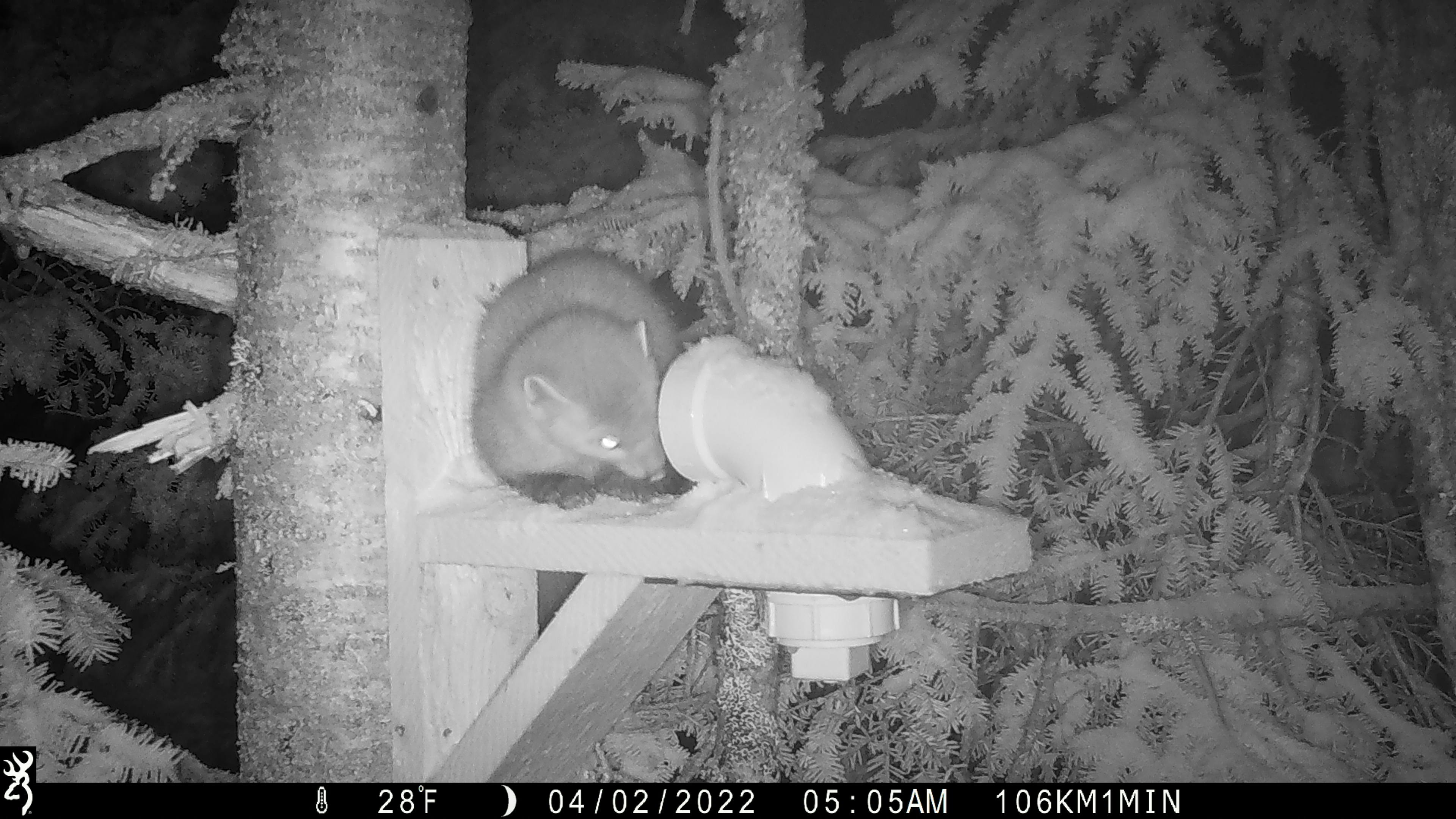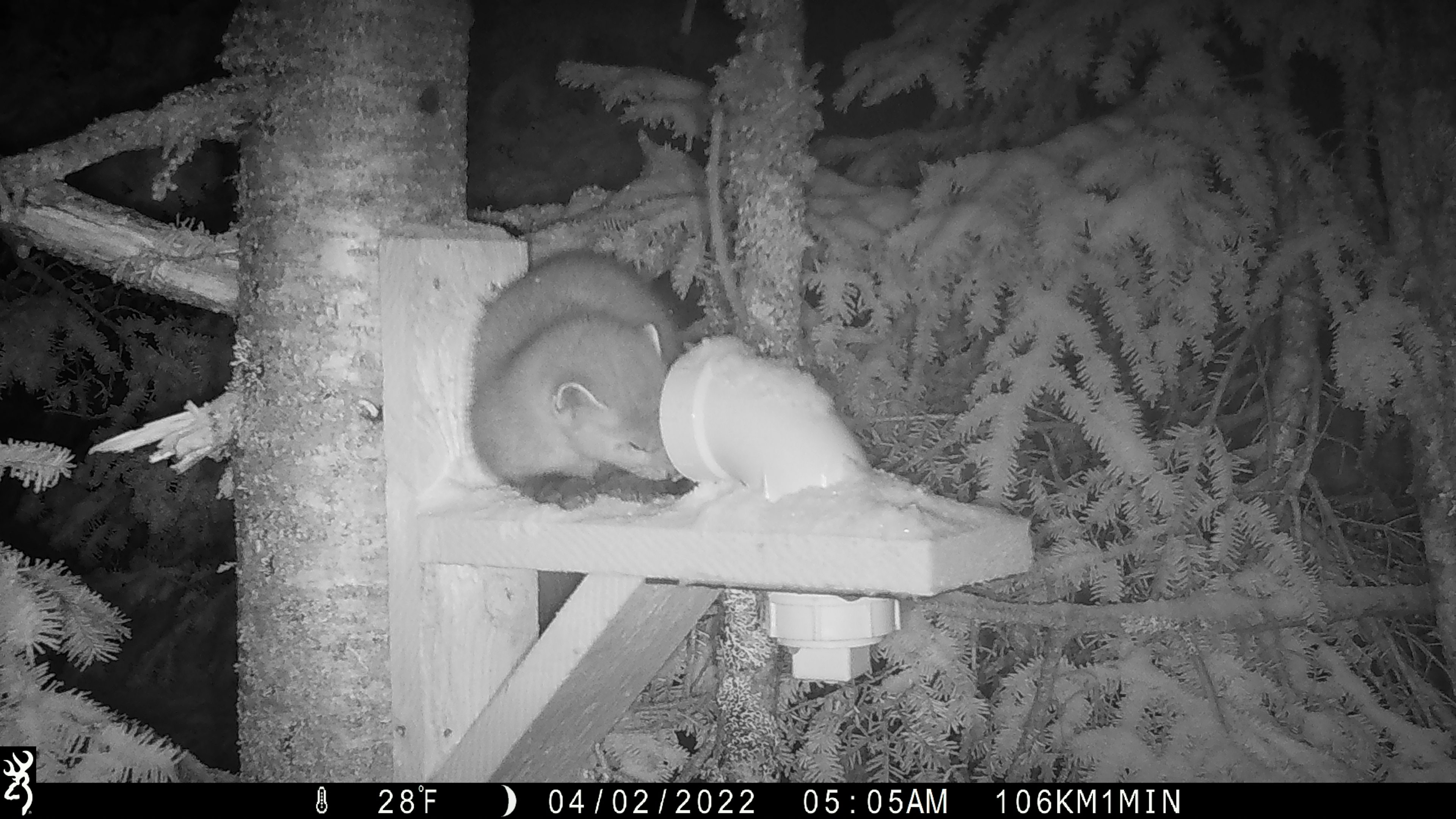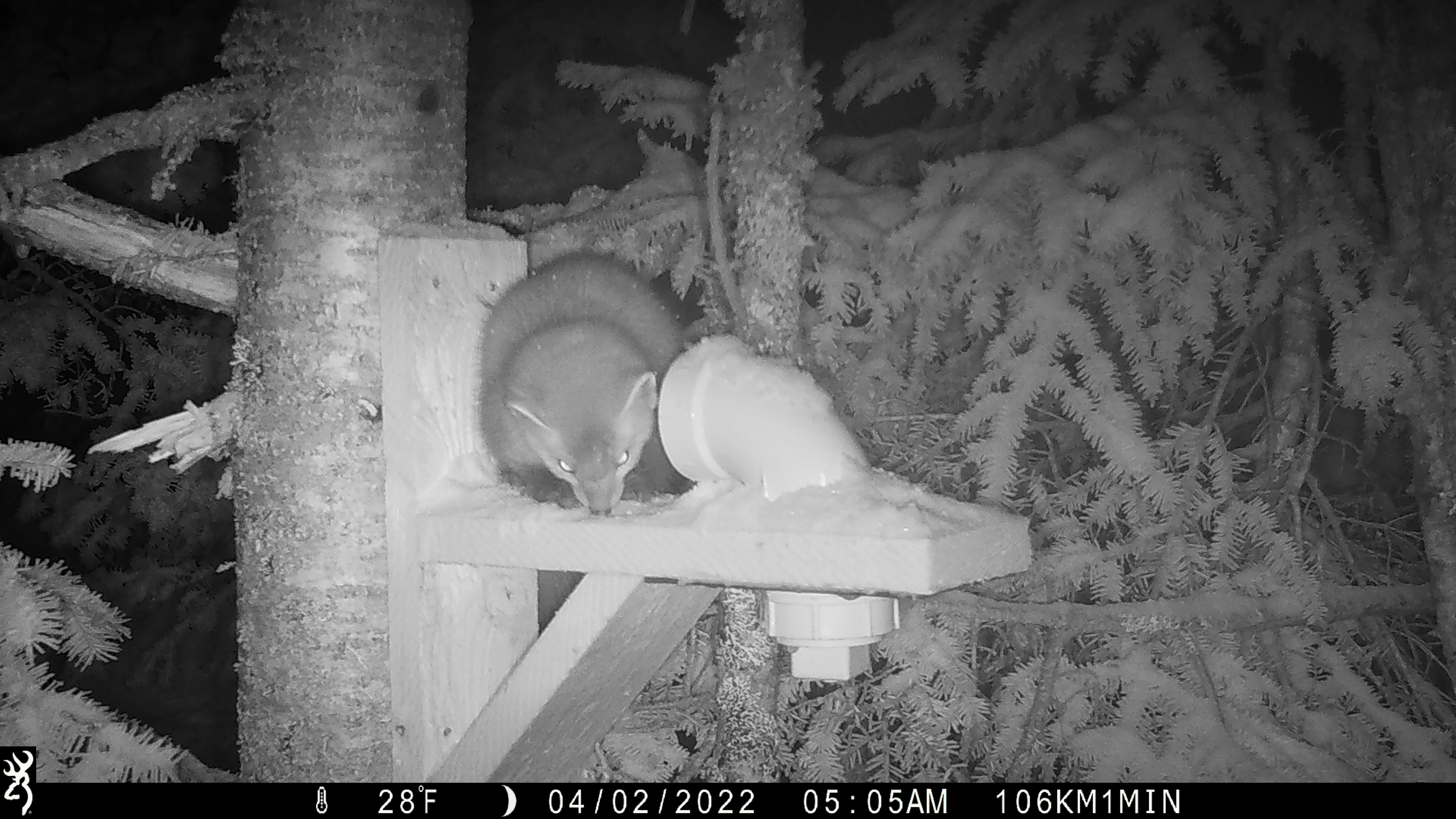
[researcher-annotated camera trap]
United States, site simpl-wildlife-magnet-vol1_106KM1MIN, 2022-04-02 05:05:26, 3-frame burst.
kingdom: Animalia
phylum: Chordata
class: Mammalia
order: Carnivora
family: Mustelidae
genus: Martes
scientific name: Martes americana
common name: american marten